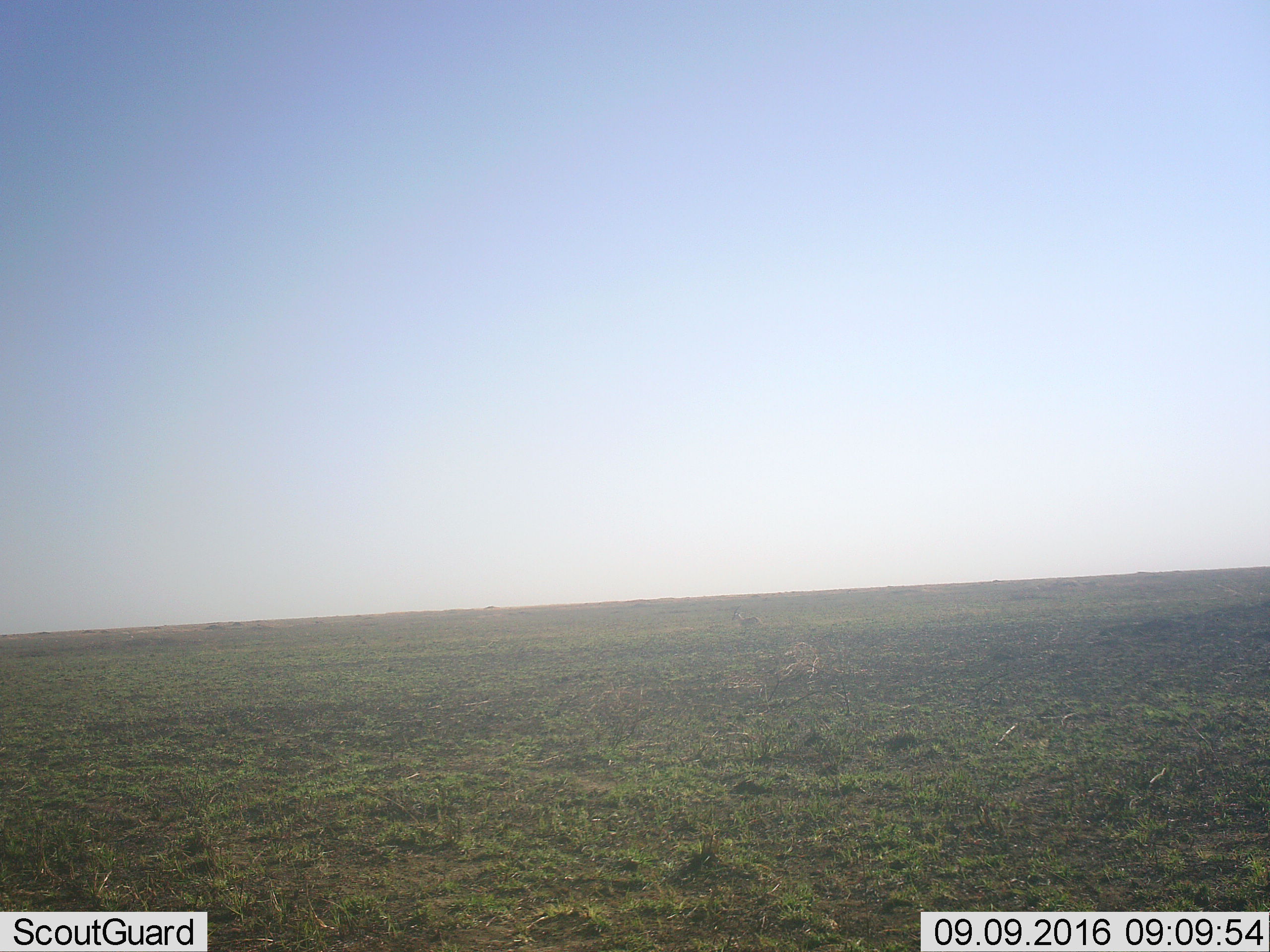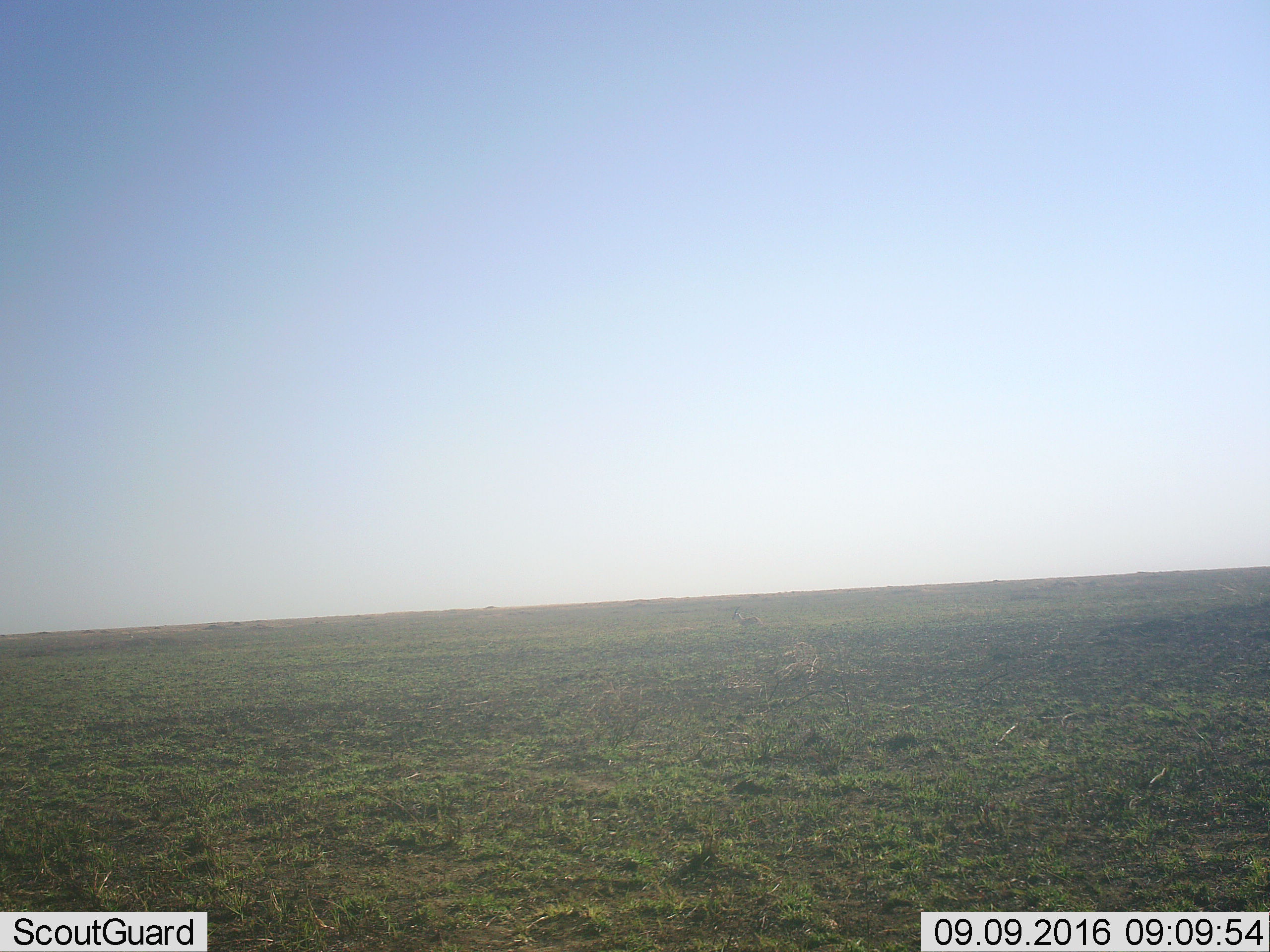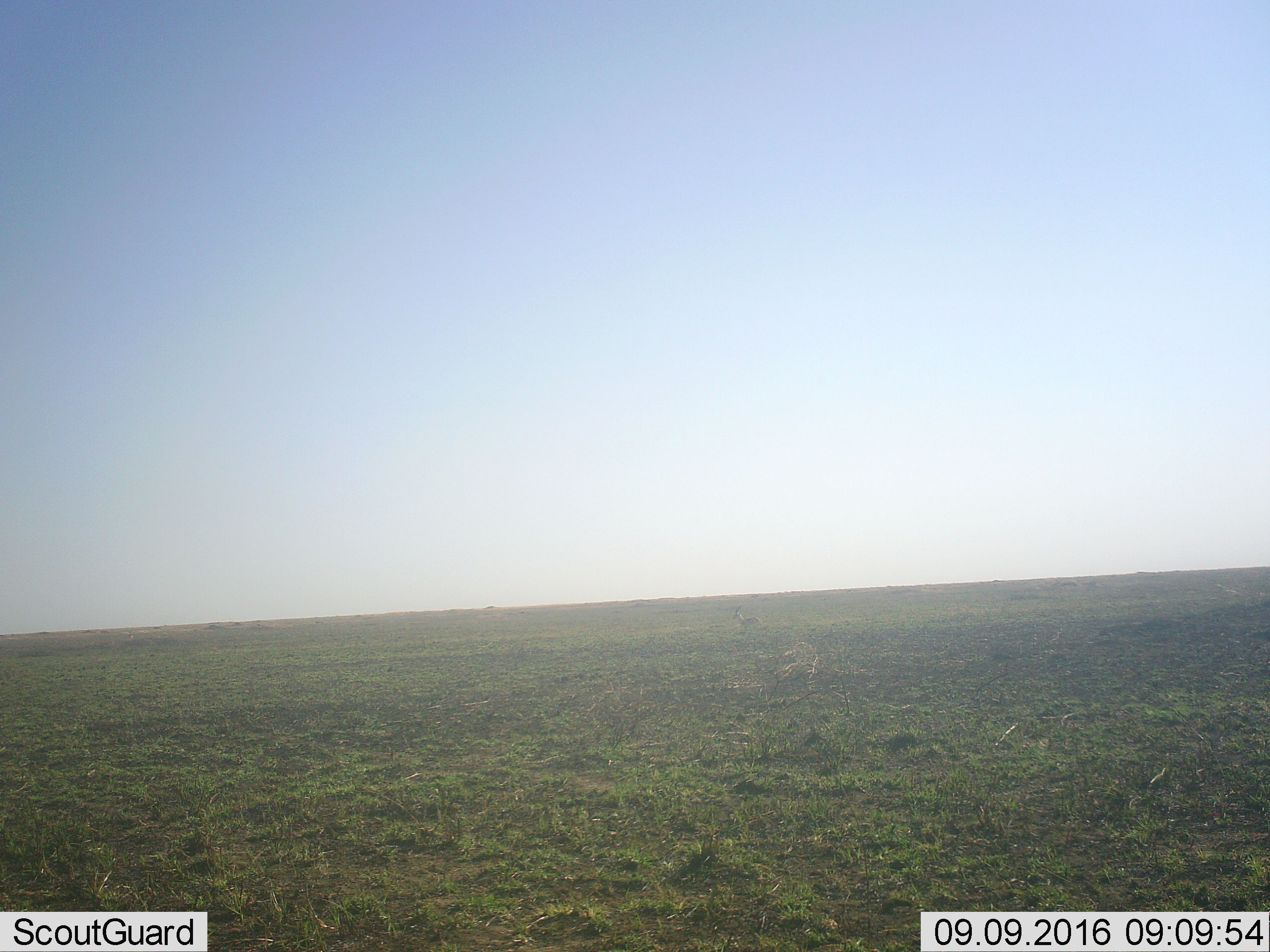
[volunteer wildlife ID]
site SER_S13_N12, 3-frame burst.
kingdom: Animalia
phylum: Chordata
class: Mammalia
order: Artiodactyla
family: Bovidae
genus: Nanger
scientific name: Nanger granti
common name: grant's gazelle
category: gazellegrants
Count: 1.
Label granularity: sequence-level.